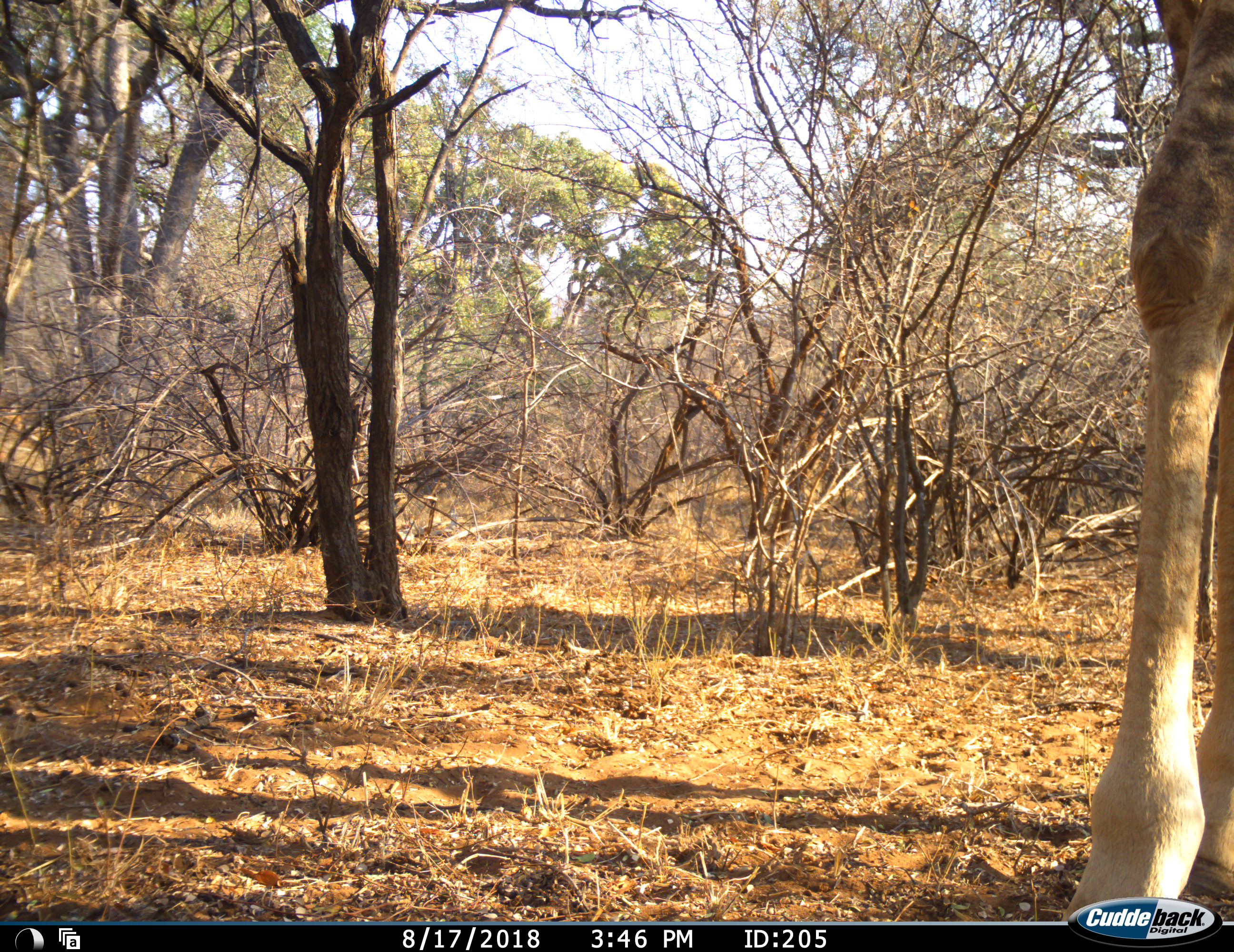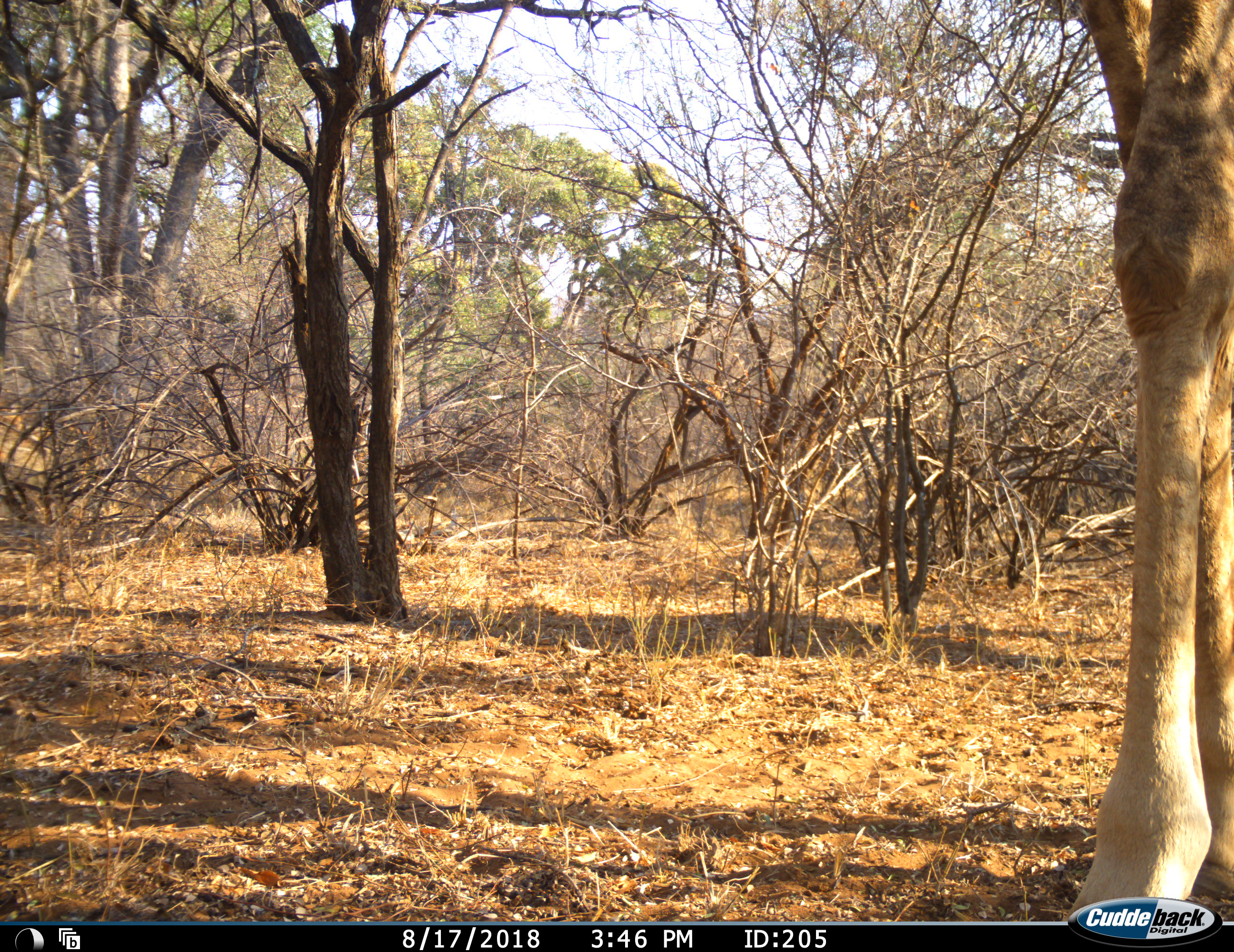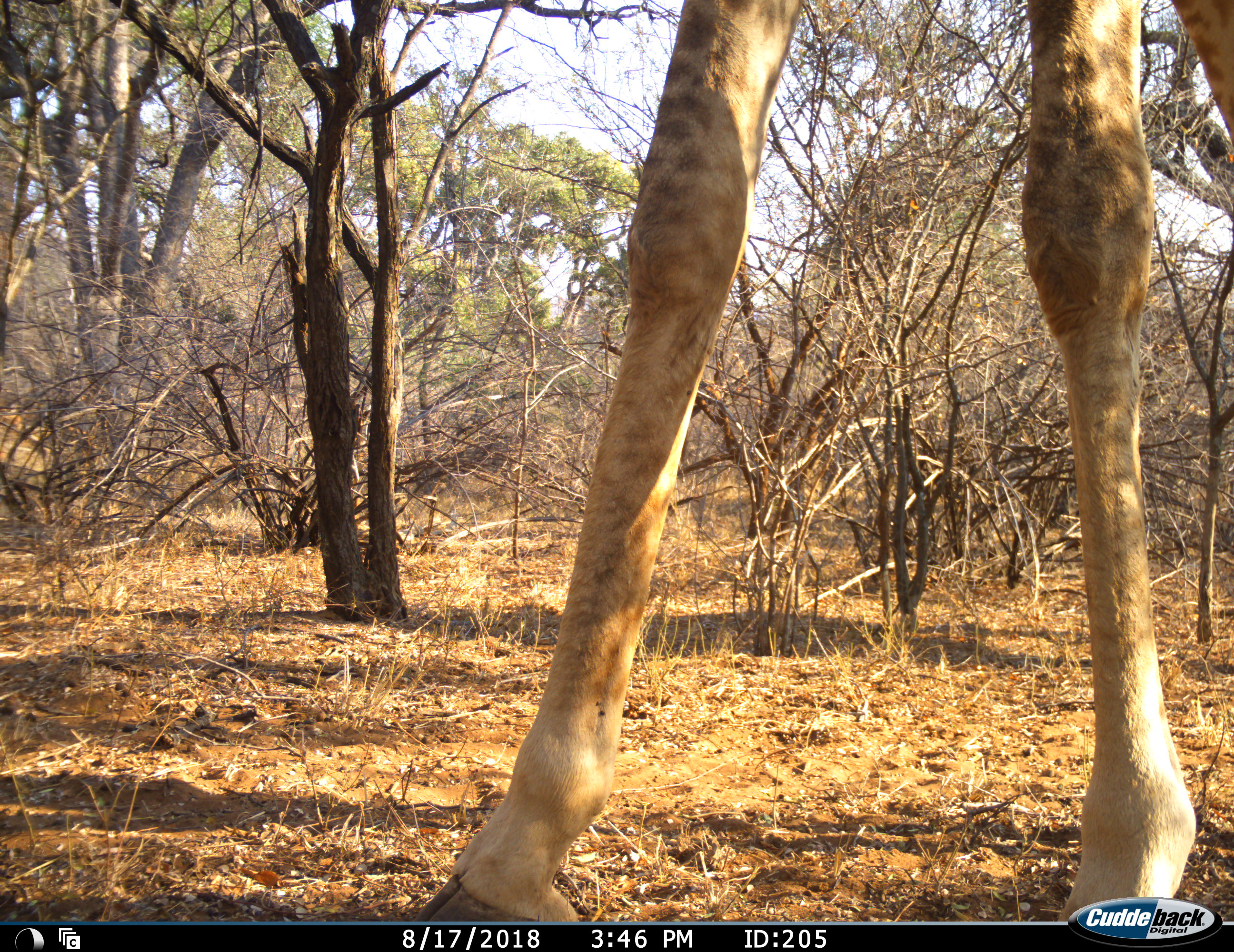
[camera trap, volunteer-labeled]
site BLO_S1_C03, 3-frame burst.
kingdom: Animalia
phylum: Chordata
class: Mammalia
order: Artiodactyla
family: Giraffidae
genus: Giraffa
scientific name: Giraffa camelopardalis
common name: giraffe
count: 1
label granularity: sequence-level